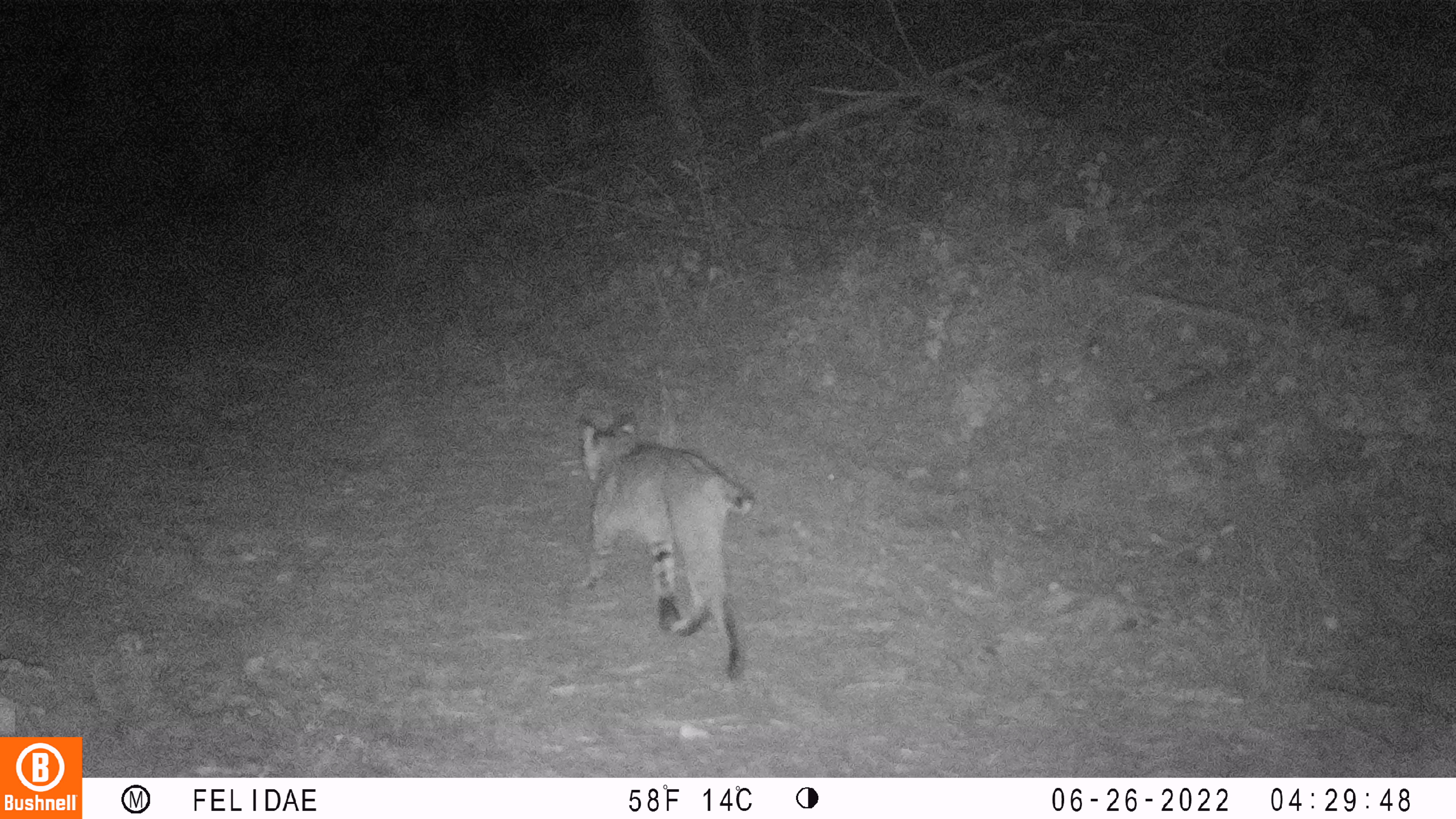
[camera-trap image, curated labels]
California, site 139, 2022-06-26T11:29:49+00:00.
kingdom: Animalia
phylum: Chordata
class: Mammalia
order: Carnivora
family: Felidae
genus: Lynx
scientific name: Lynx rufus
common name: bobcat